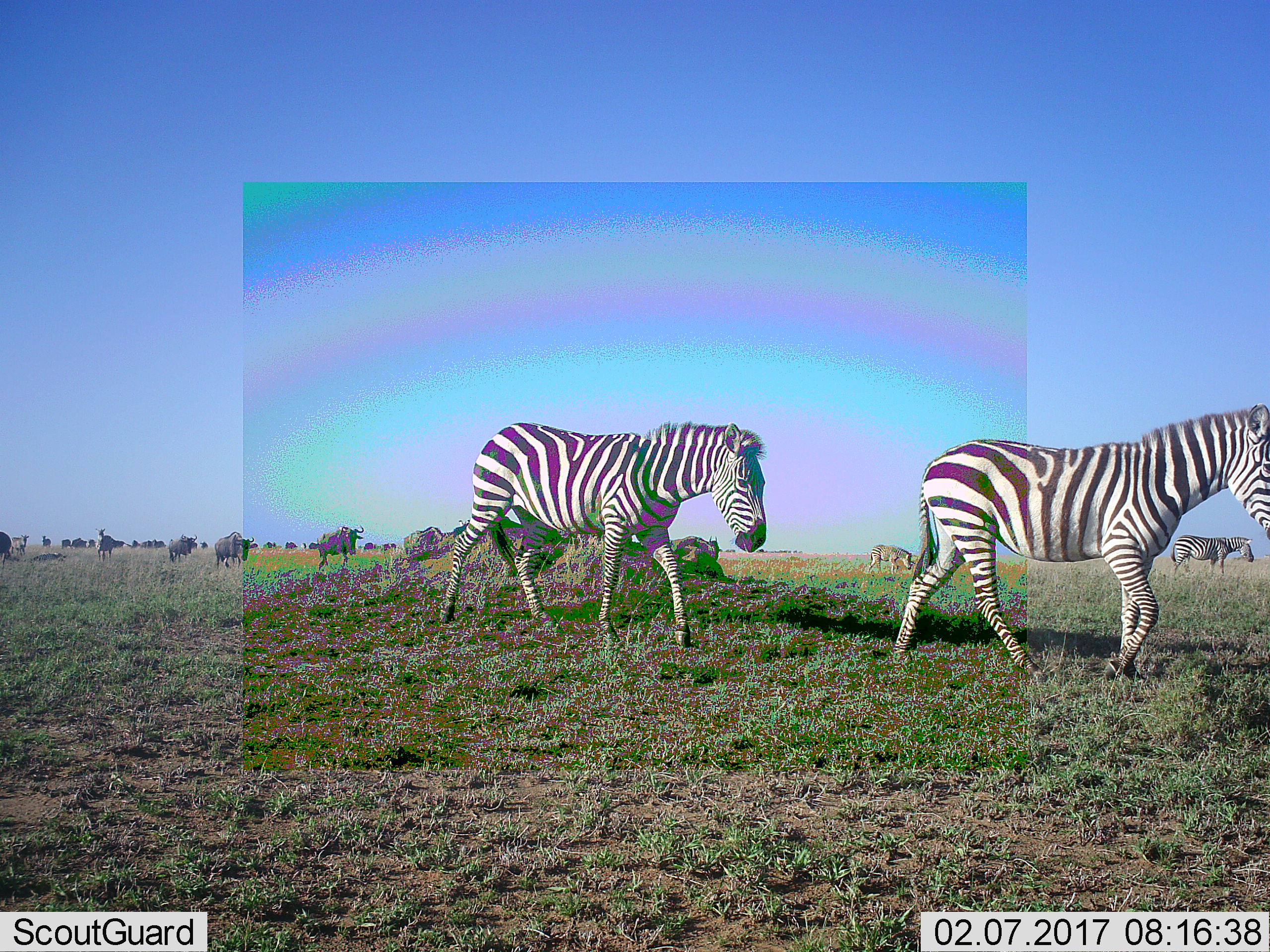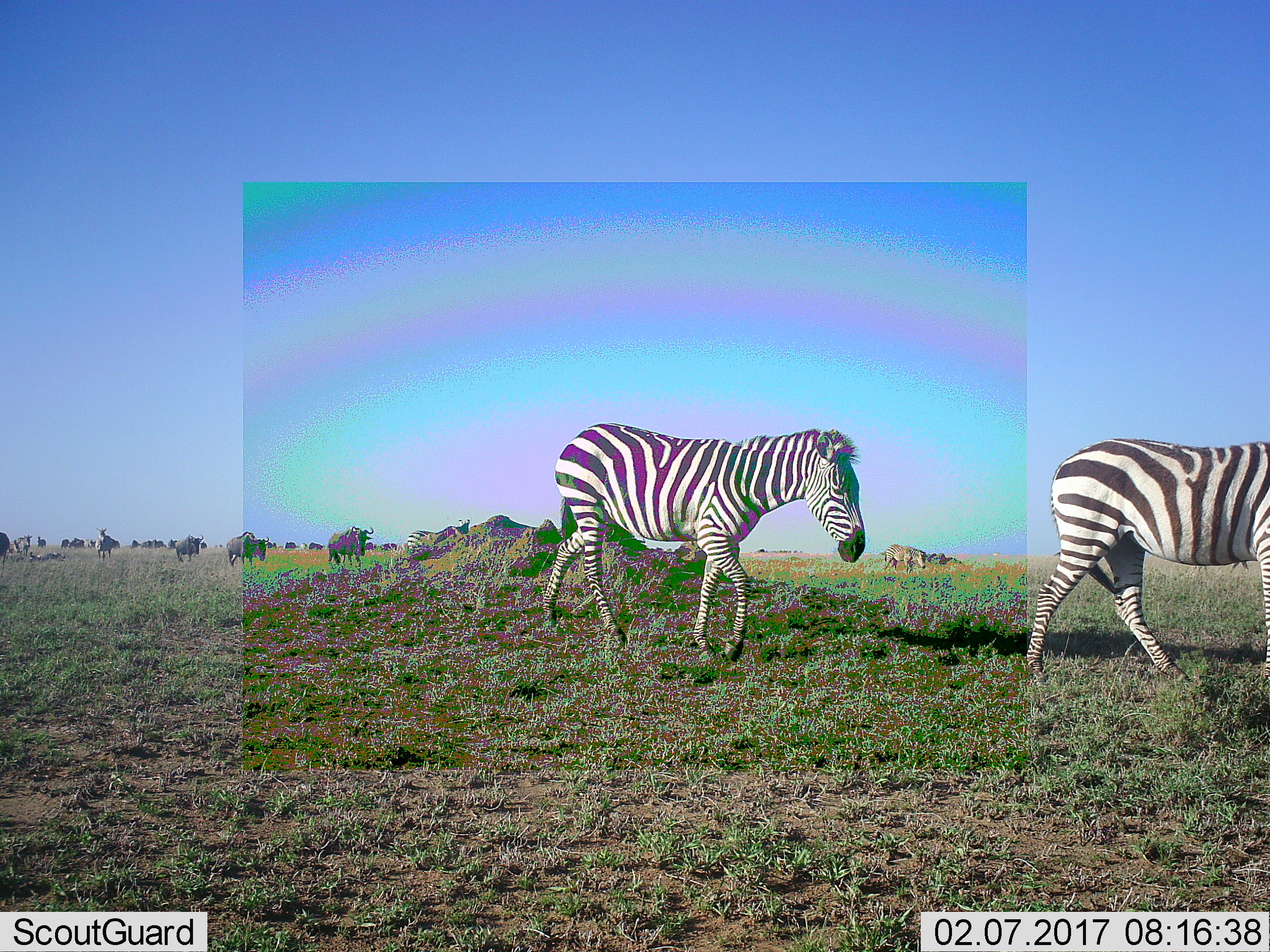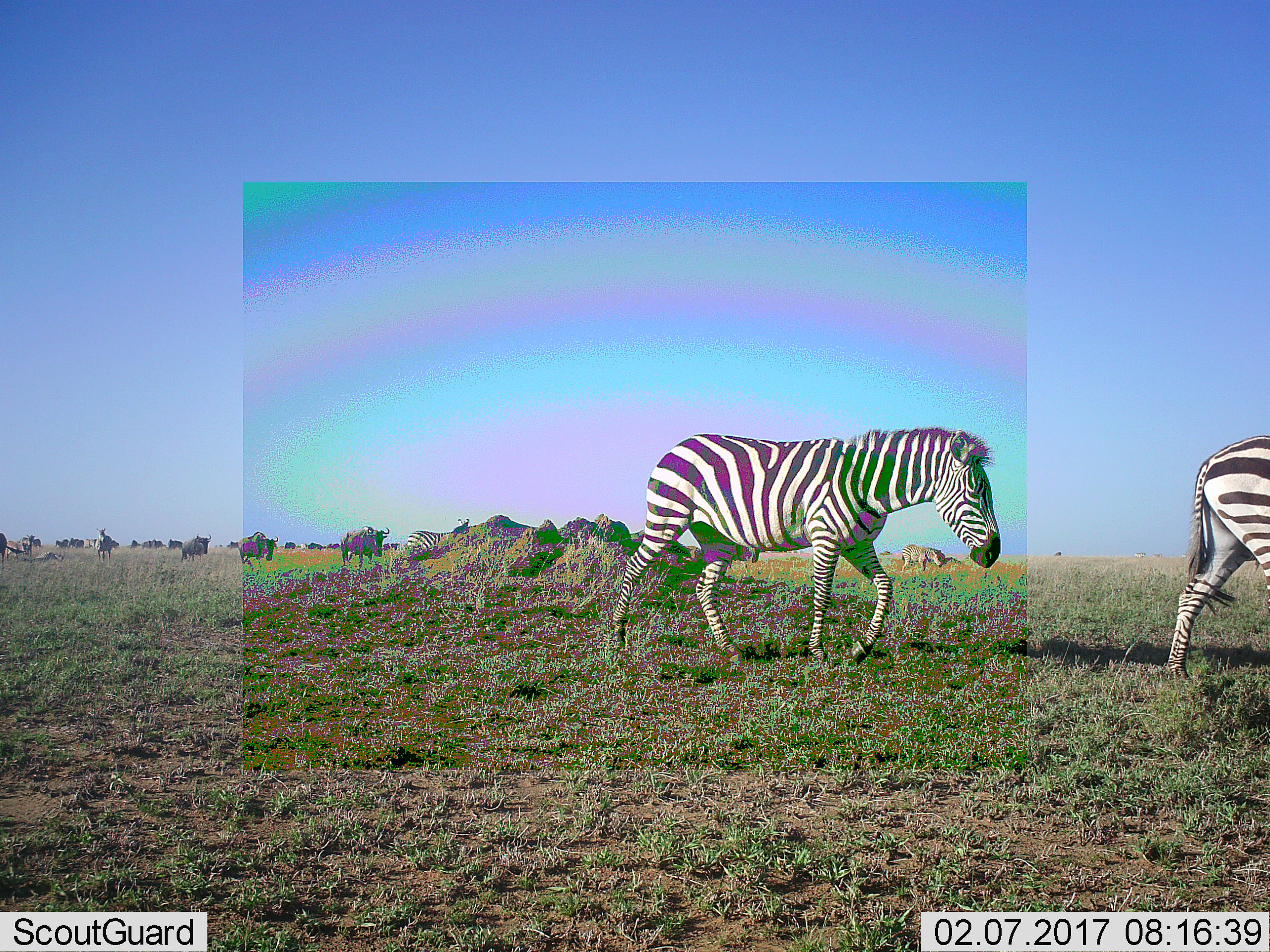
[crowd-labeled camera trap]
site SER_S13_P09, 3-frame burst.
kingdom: Animalia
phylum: Chordata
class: Mammalia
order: Artiodactyla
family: Bovidae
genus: Connochaetes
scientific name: Connochaetes taurinus taurinus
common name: blue wildebeest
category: wildebeestblue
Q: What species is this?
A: Wildebeestblue (blue wildebeest) (Connochaetes taurinus taurinus).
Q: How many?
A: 11-50.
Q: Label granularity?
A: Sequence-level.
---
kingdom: Animalia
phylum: Chordata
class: Mammalia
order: Perissodactyla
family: Equidae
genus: Equus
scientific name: Equus quagga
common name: plains zebra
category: zebraplains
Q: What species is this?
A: Zebraplains (plains zebra) (Equus quagga).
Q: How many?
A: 5.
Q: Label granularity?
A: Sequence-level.